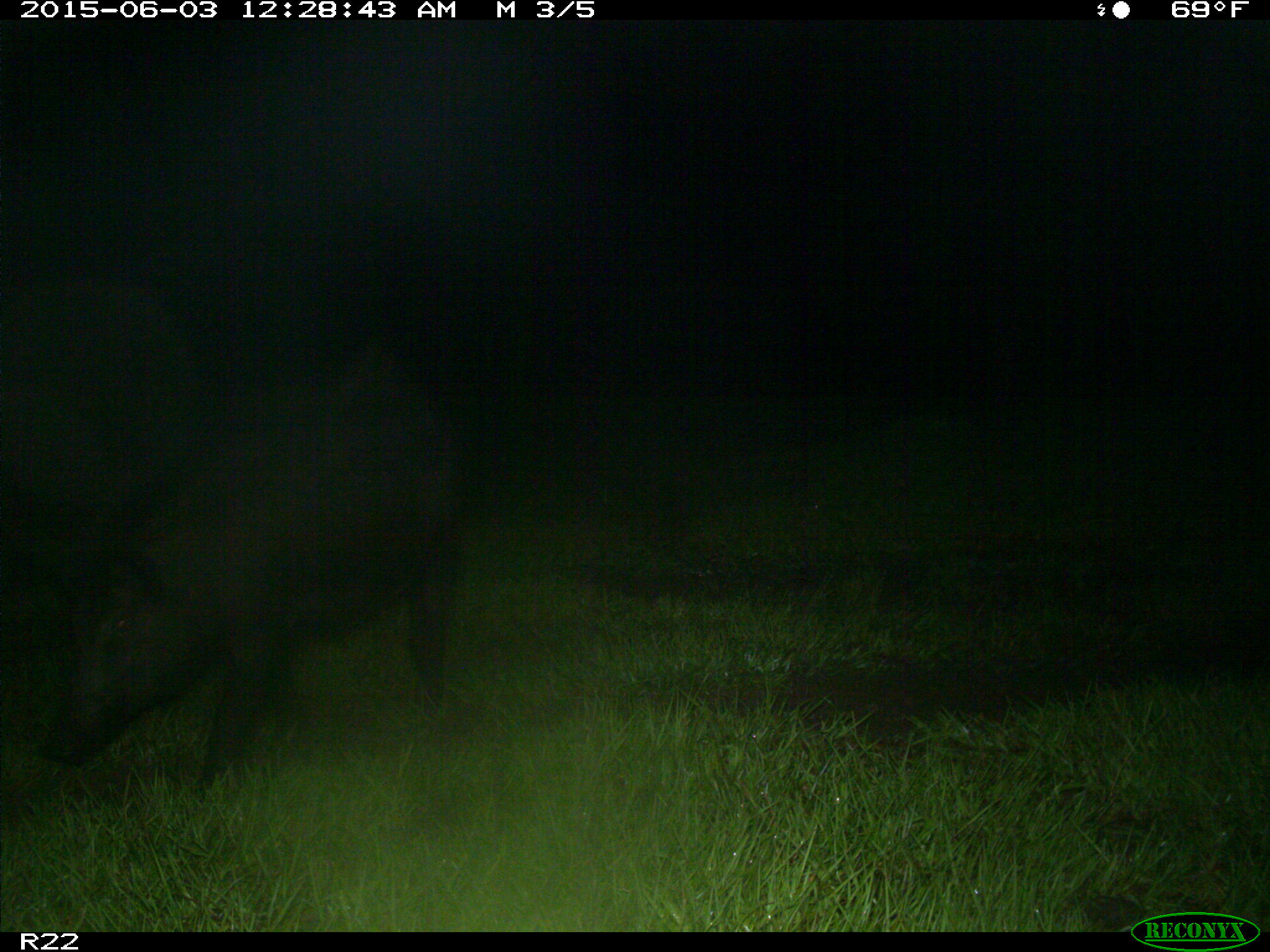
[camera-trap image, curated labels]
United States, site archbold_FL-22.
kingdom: Animalia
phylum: Chordata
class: Mammalia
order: Artiodactyla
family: Bovidae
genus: Bos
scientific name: Bos taurus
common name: domestic cow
Bos taurus (domestic cow).